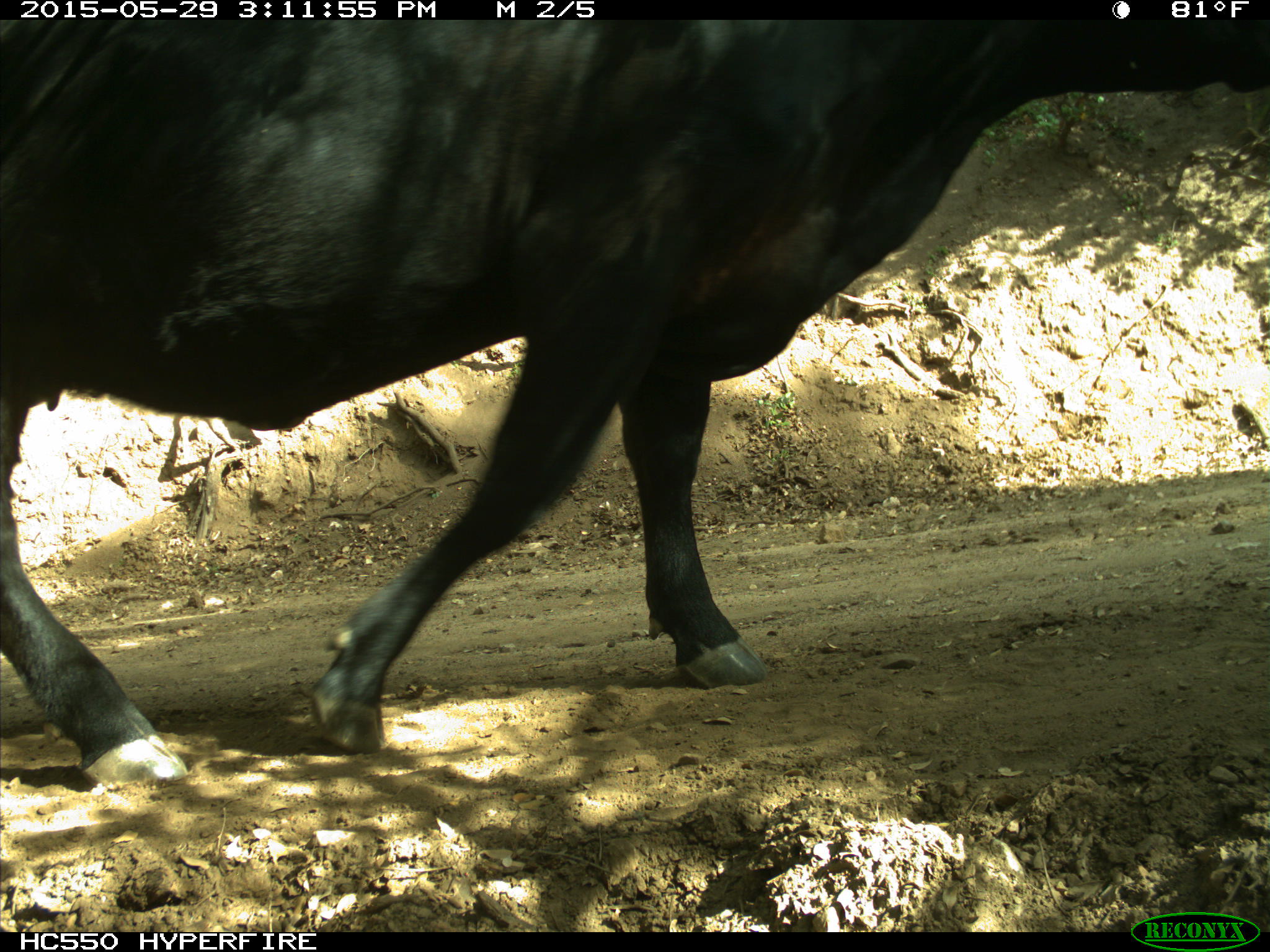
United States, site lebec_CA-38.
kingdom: Animalia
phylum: Chordata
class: Mammalia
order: Artiodactyla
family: Bovidae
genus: Bos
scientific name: Bos taurus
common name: domestic cow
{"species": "Bos taurus (domestic cow)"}